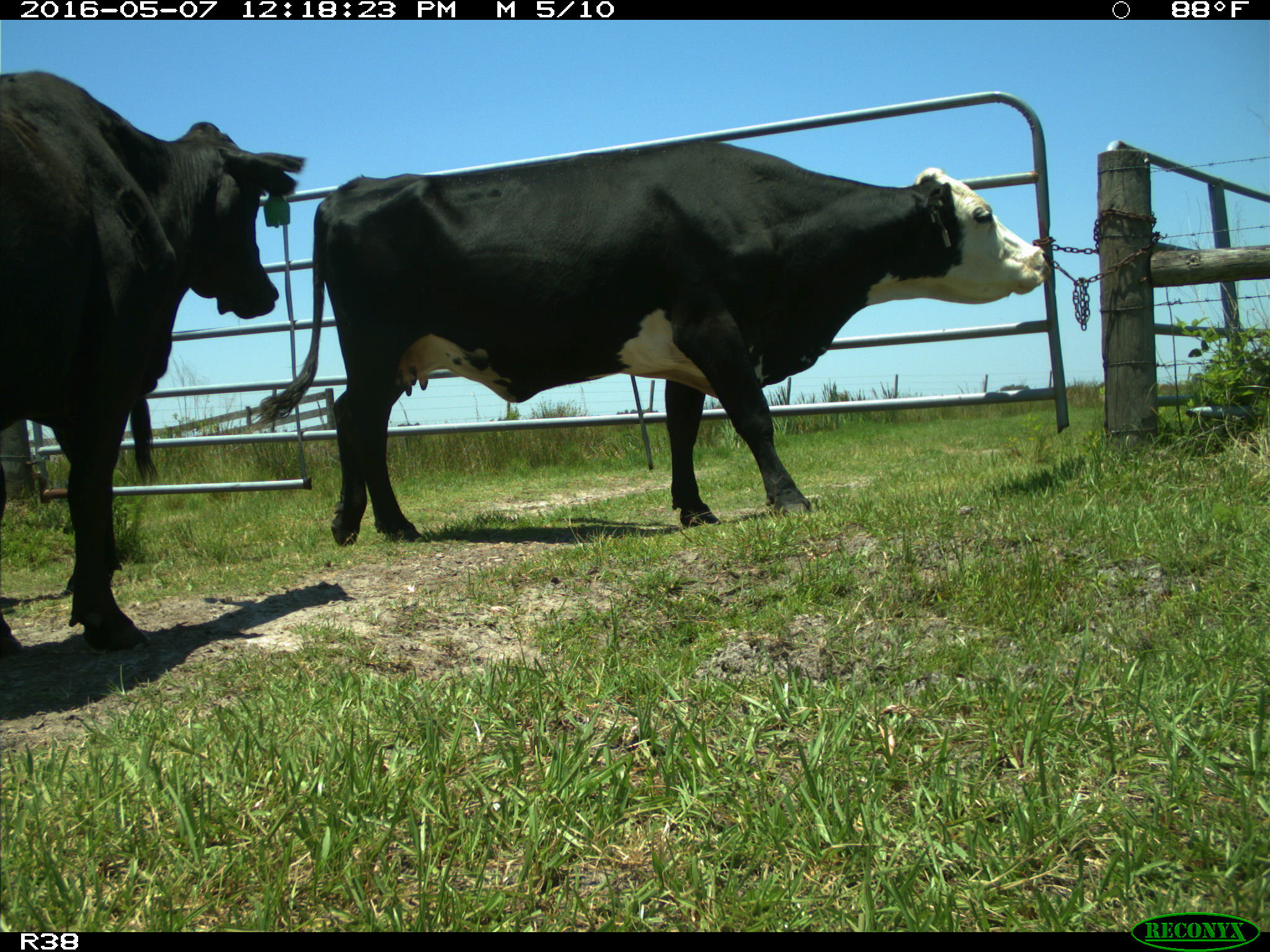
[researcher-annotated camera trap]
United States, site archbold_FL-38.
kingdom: Animalia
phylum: Chordata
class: Mammalia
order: Artiodactyla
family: Bovidae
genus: Bos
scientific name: Bos taurus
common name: domestic cow